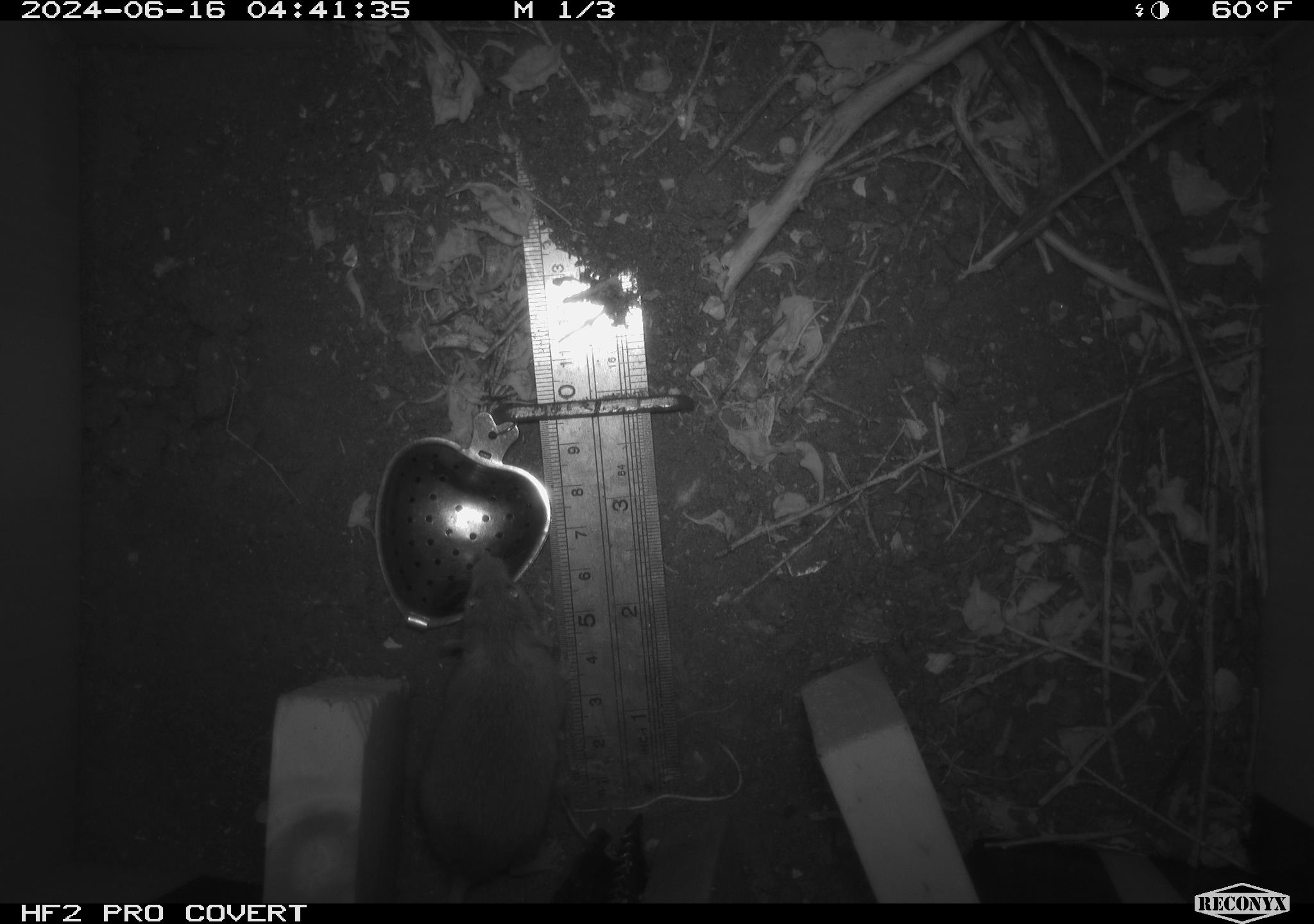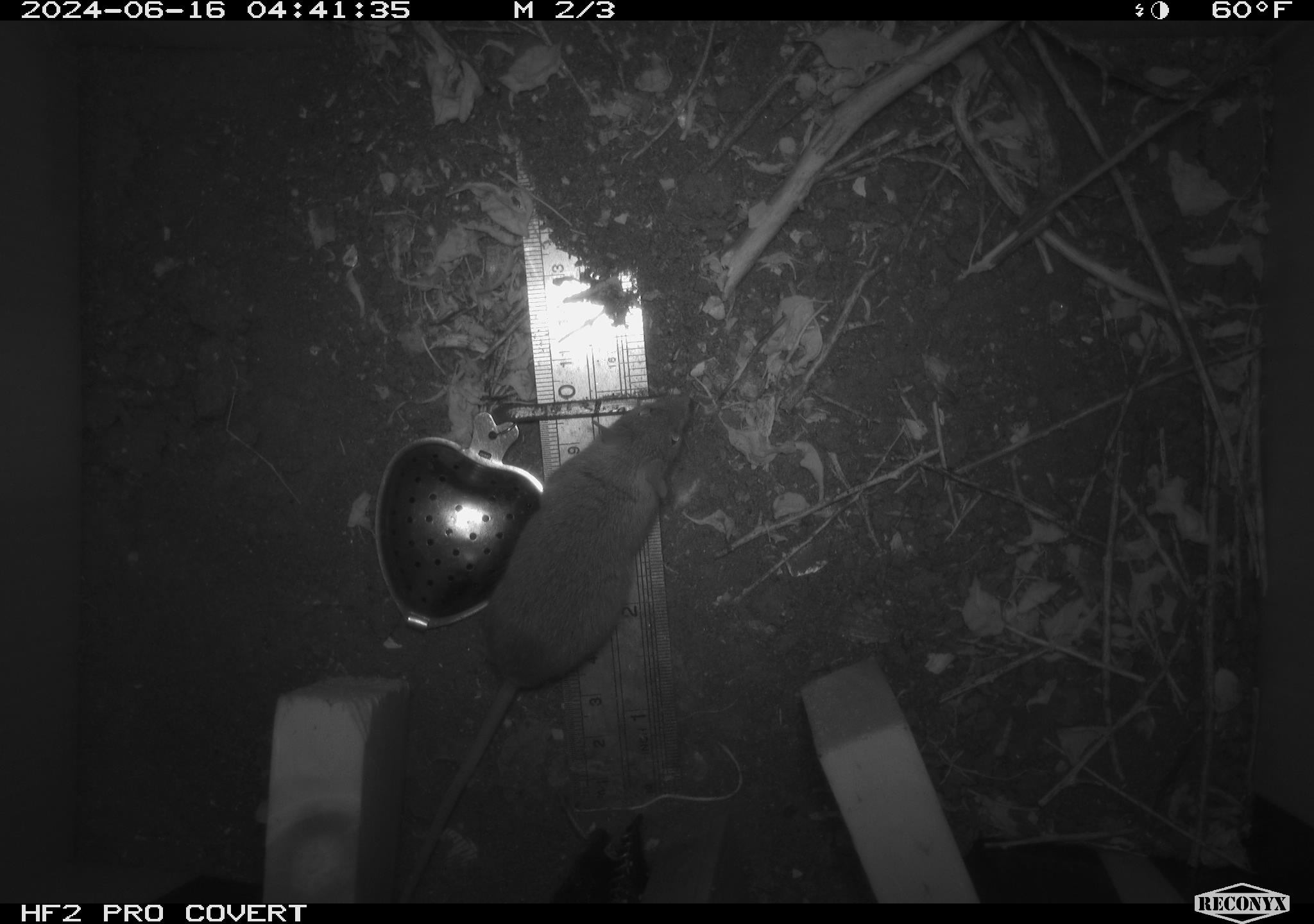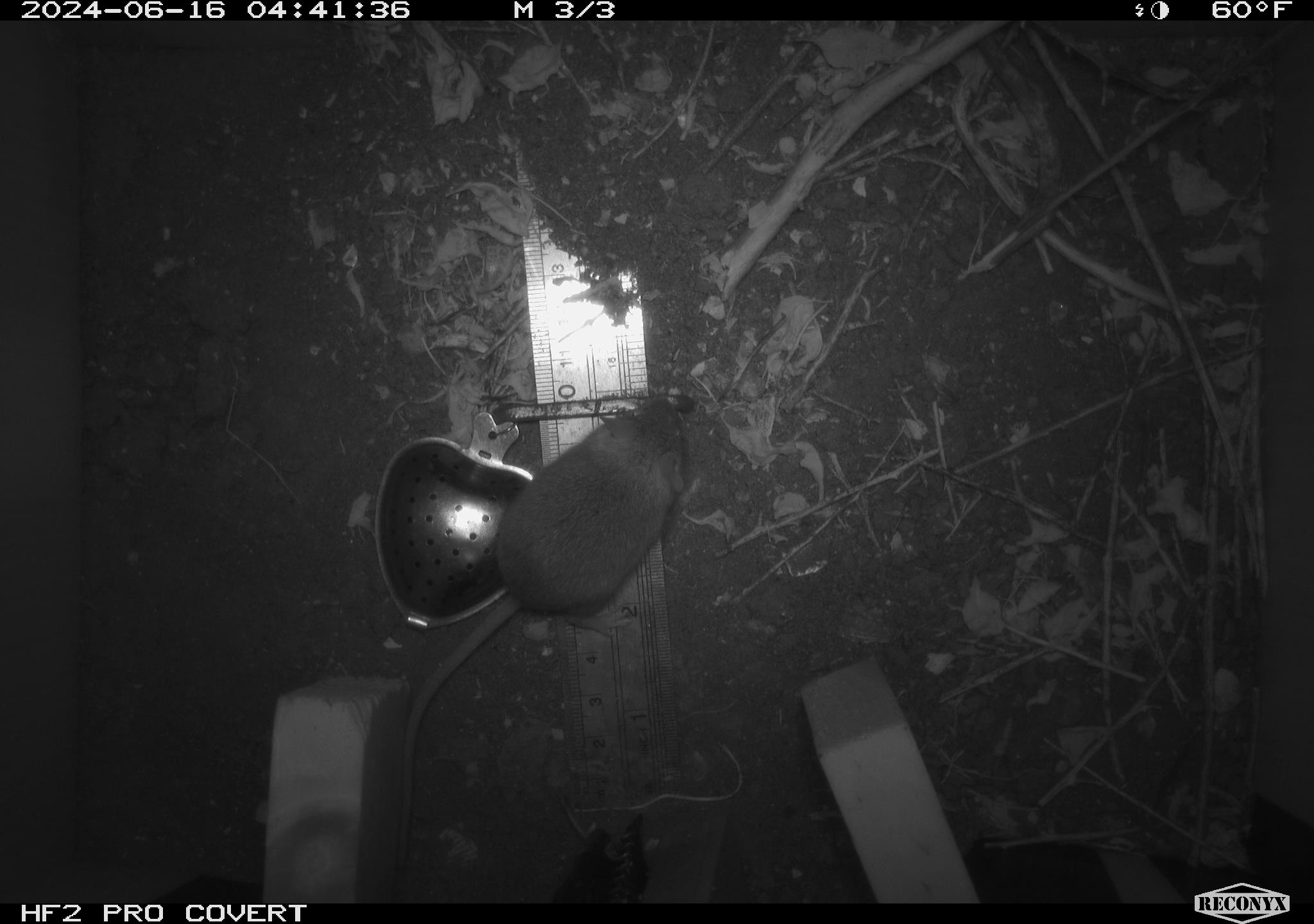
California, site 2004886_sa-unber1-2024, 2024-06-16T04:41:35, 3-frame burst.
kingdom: Animalia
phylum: Chordata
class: Mammalia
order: Rodentia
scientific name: Rodentia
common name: mouse species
Mouse species (Rodentia).